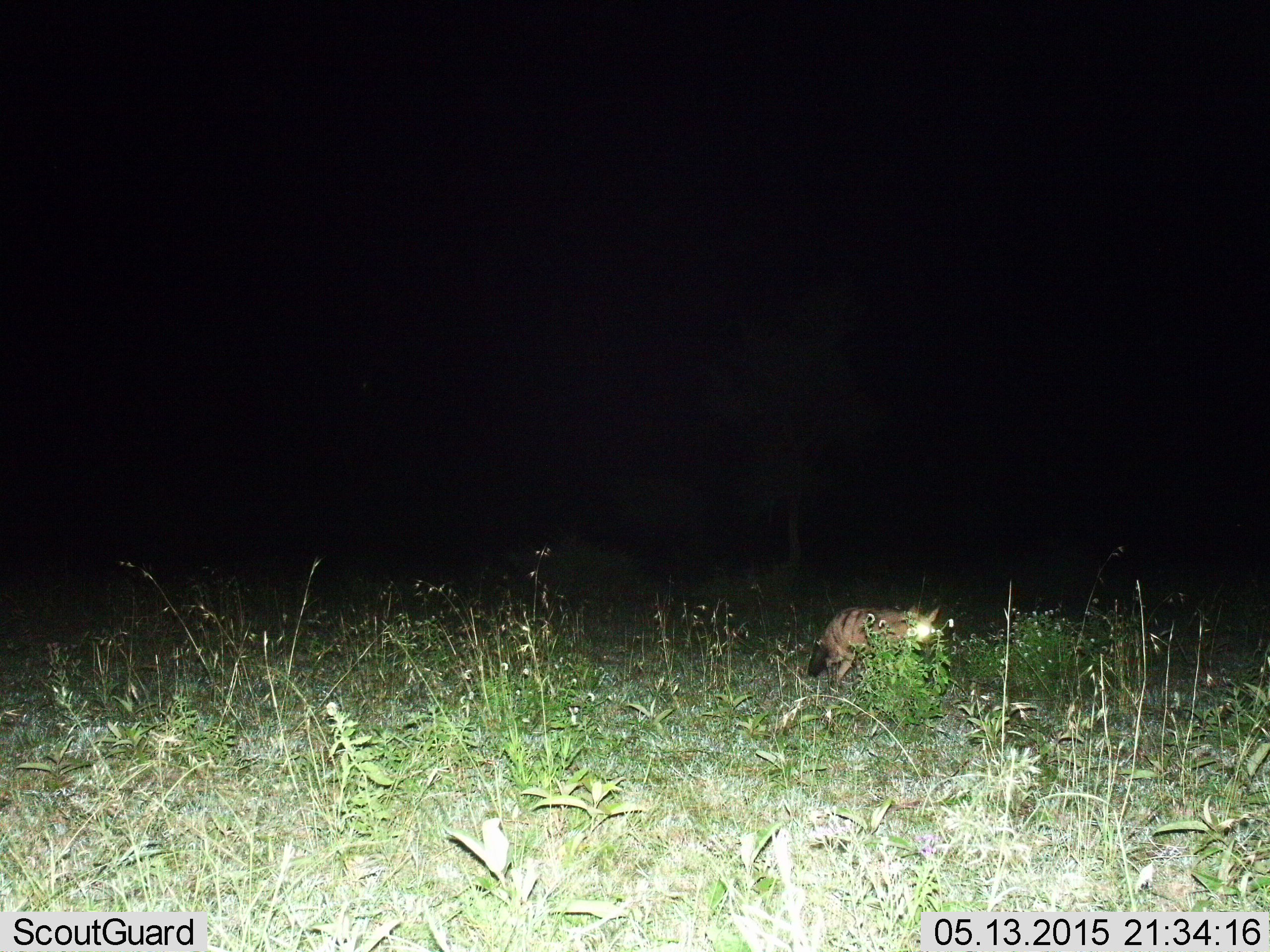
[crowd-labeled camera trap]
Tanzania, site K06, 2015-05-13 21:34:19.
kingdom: Animalia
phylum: Chordata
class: Mammalia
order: Carnivora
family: Hyaenidae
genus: Proteles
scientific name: Proteles cristatus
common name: aardwolf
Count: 1.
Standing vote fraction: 30%.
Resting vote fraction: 0%.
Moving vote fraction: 70%.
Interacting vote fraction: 0%.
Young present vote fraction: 0%.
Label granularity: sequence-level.